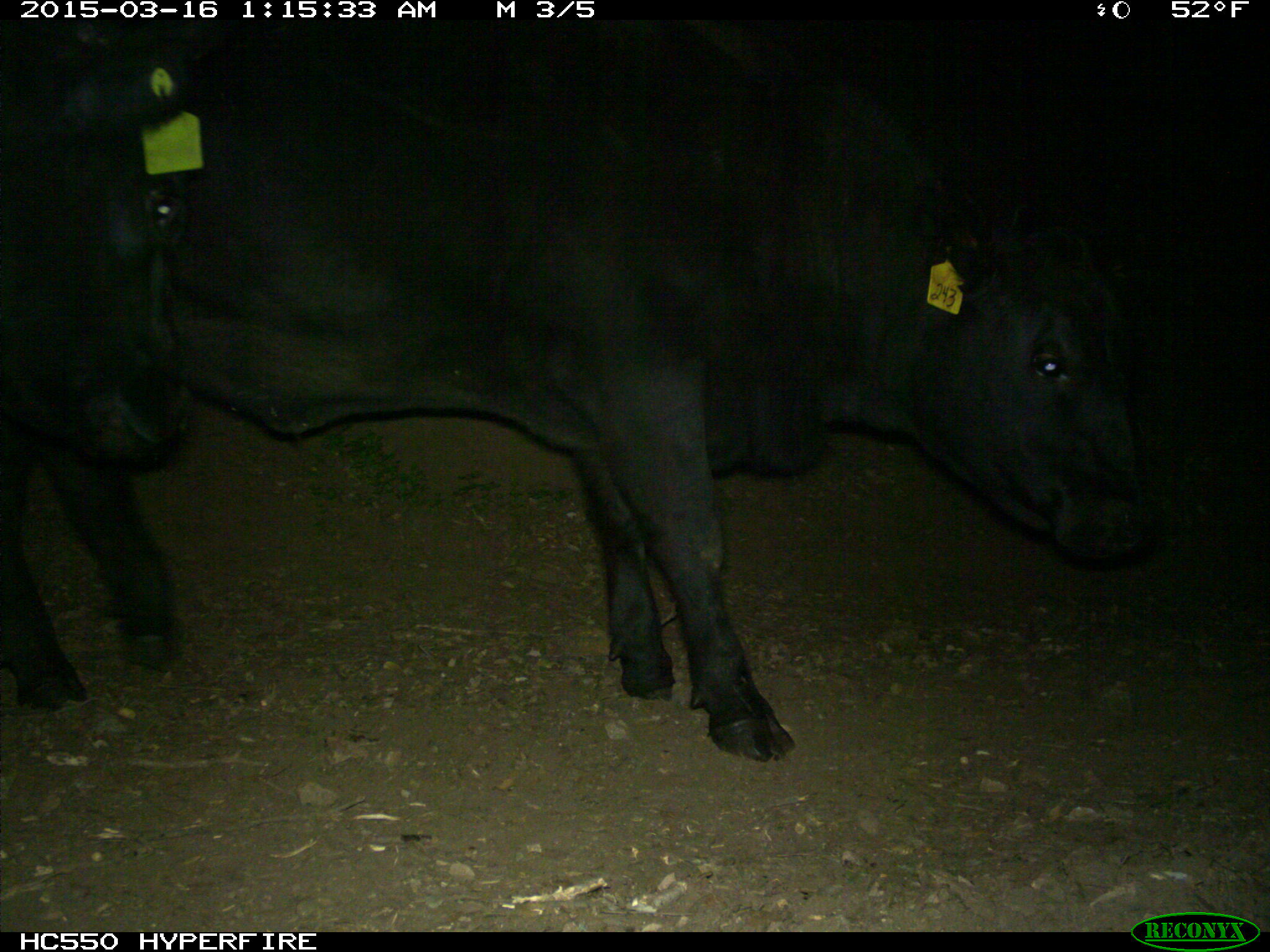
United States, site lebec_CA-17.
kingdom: Animalia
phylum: Chordata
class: Mammalia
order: Artiodactyla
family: Bovidae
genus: Bos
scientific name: Bos taurus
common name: domestic cow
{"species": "Bos taurus (domestic cow)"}